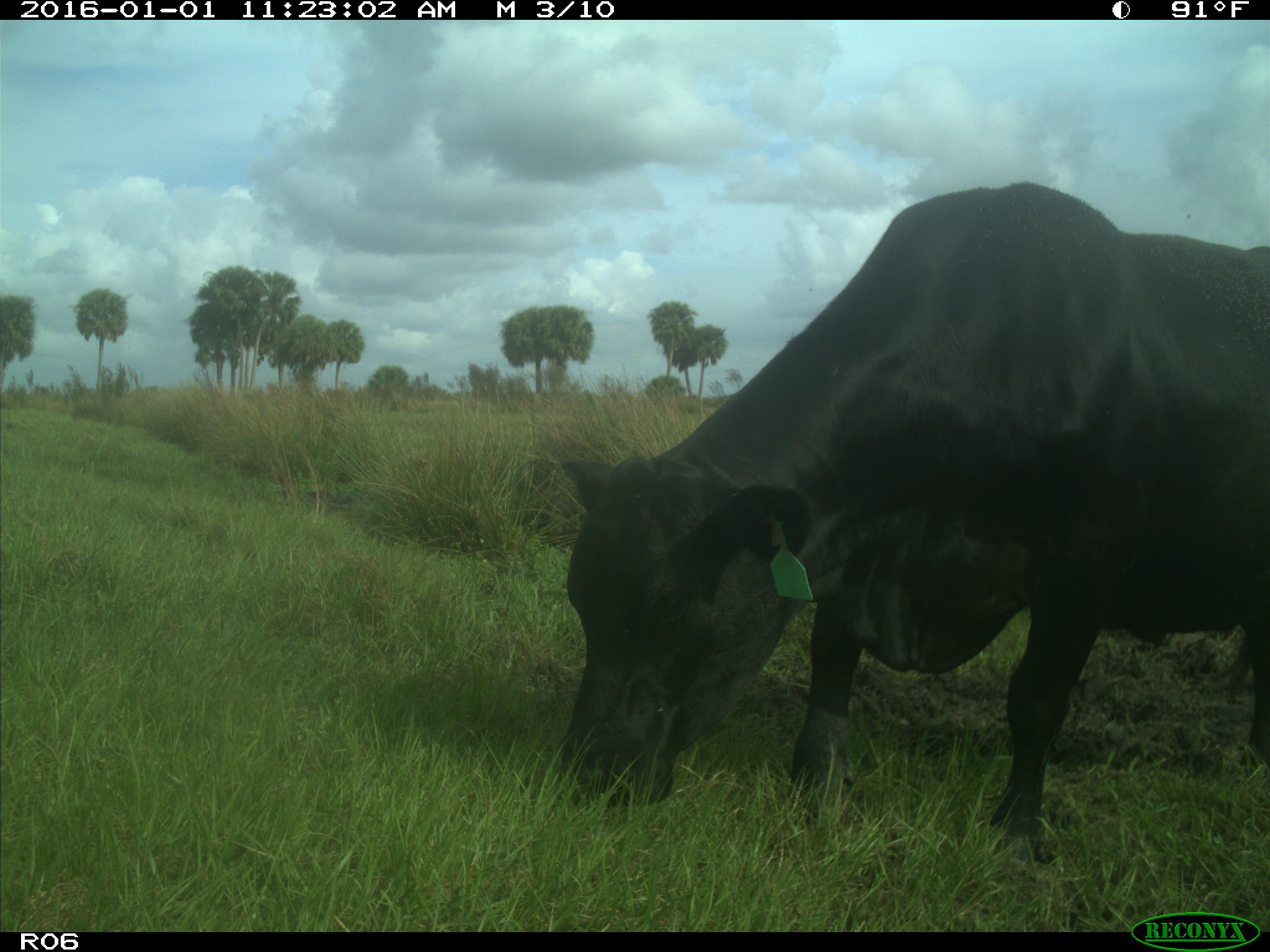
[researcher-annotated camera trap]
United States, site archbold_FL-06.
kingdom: Animalia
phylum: Chordata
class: Mammalia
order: Artiodactyla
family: Bovidae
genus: Bos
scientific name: Bos taurus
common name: domestic cow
Bos taurus (domestic cow).